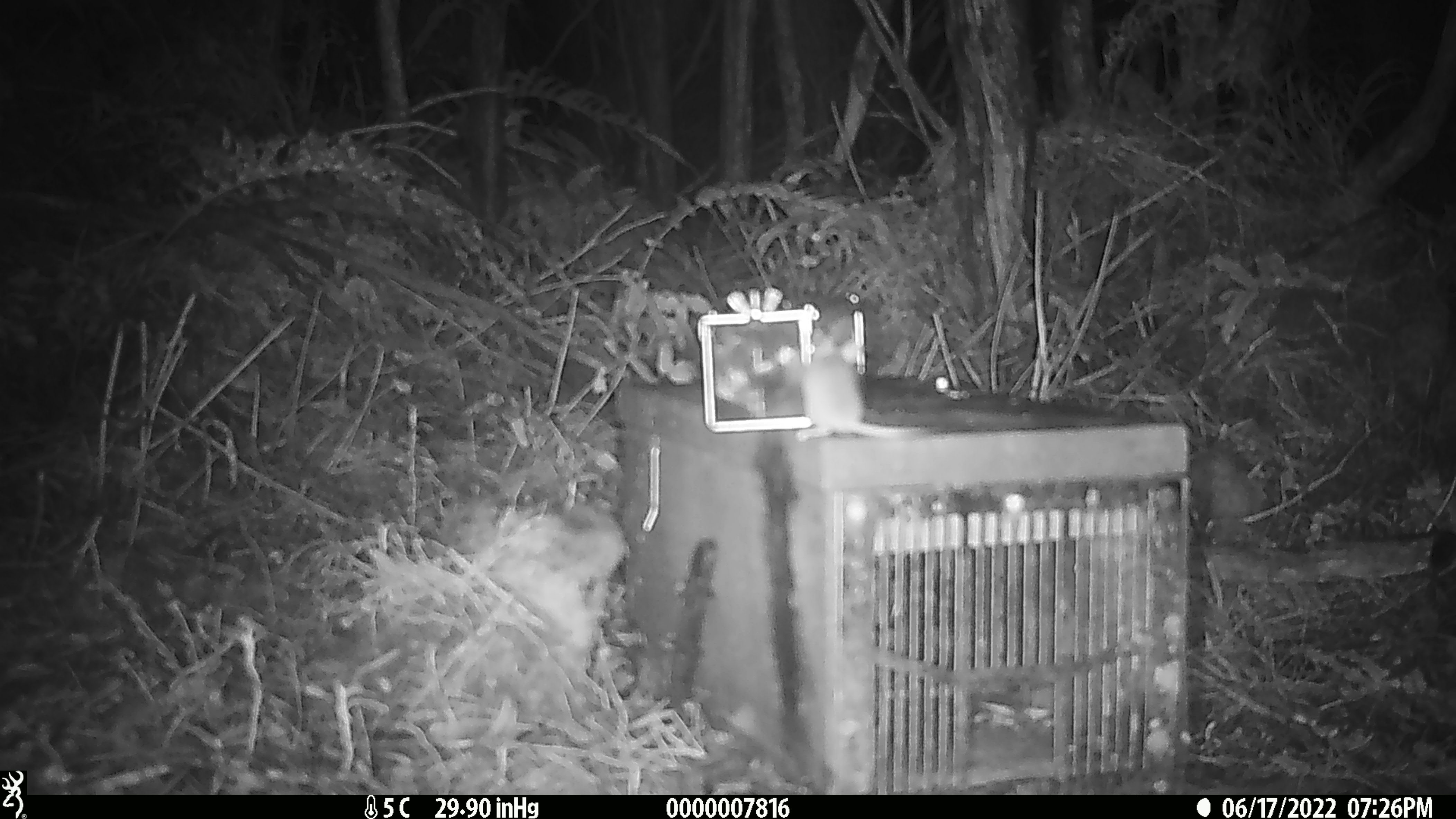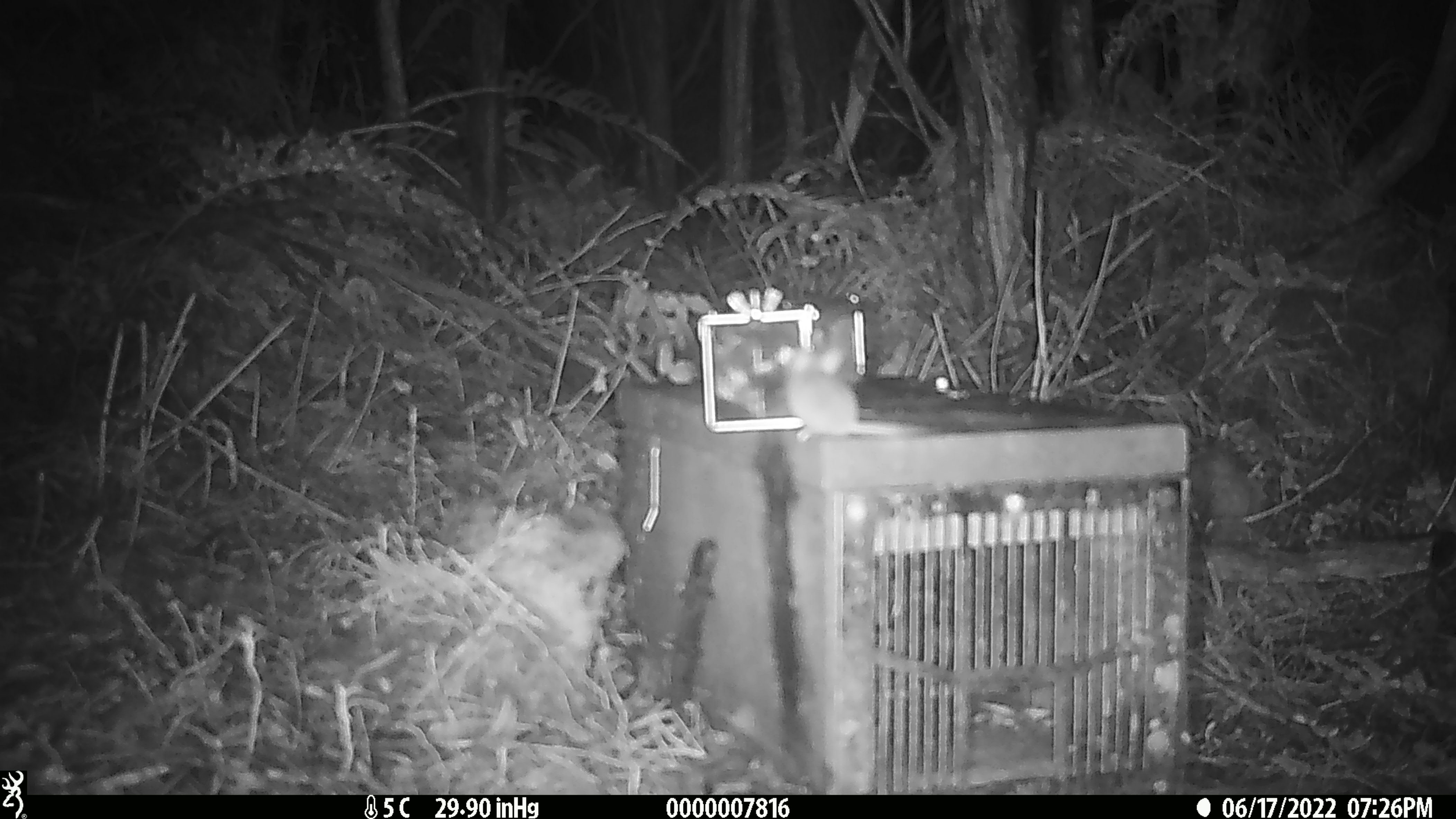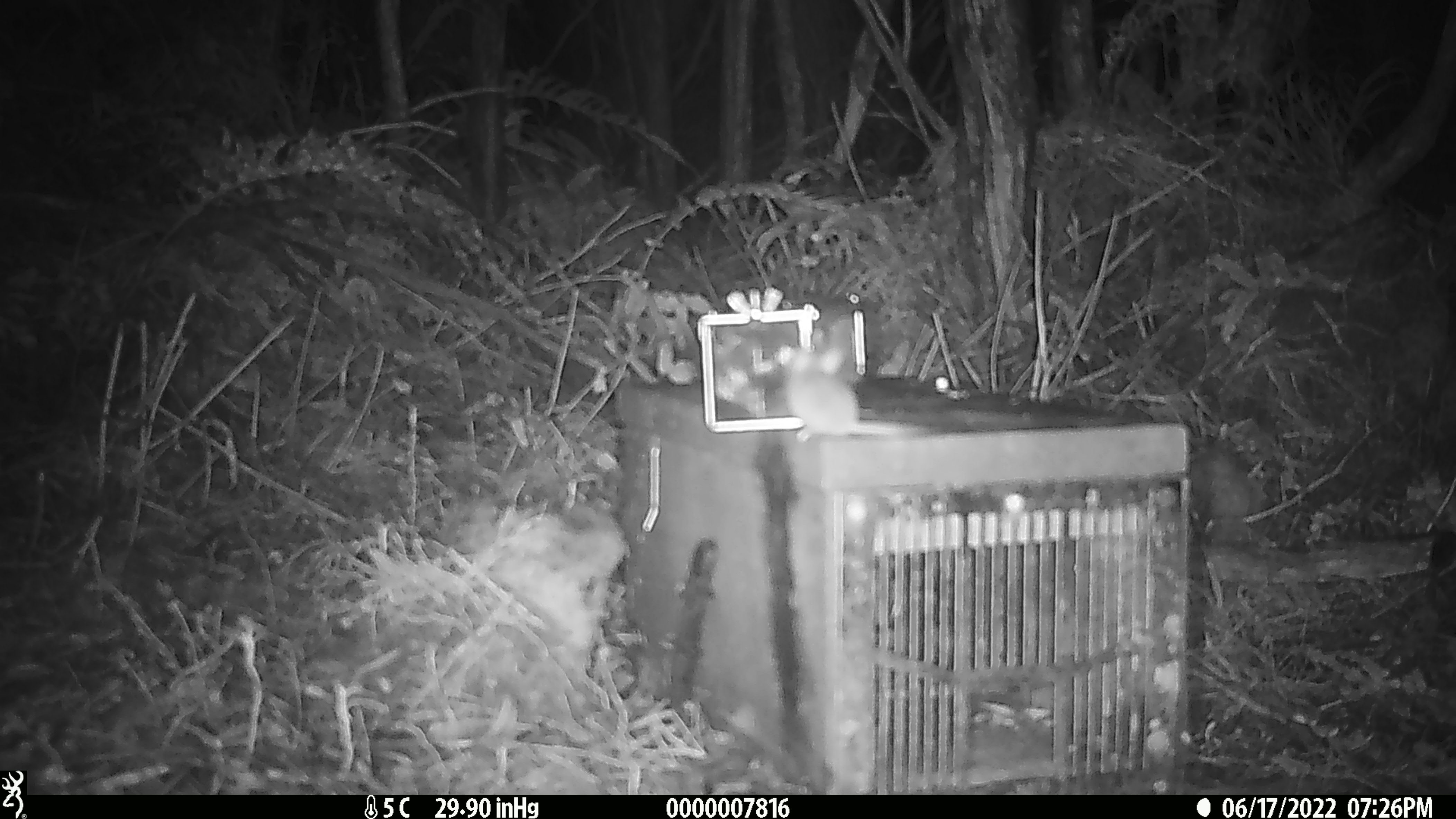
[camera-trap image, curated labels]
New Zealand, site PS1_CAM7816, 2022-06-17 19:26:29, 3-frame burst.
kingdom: Animalia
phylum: Chordata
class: Mammalia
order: Rodentia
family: Muridae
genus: Mus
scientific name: Mus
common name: mouse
Mouse (Mus).